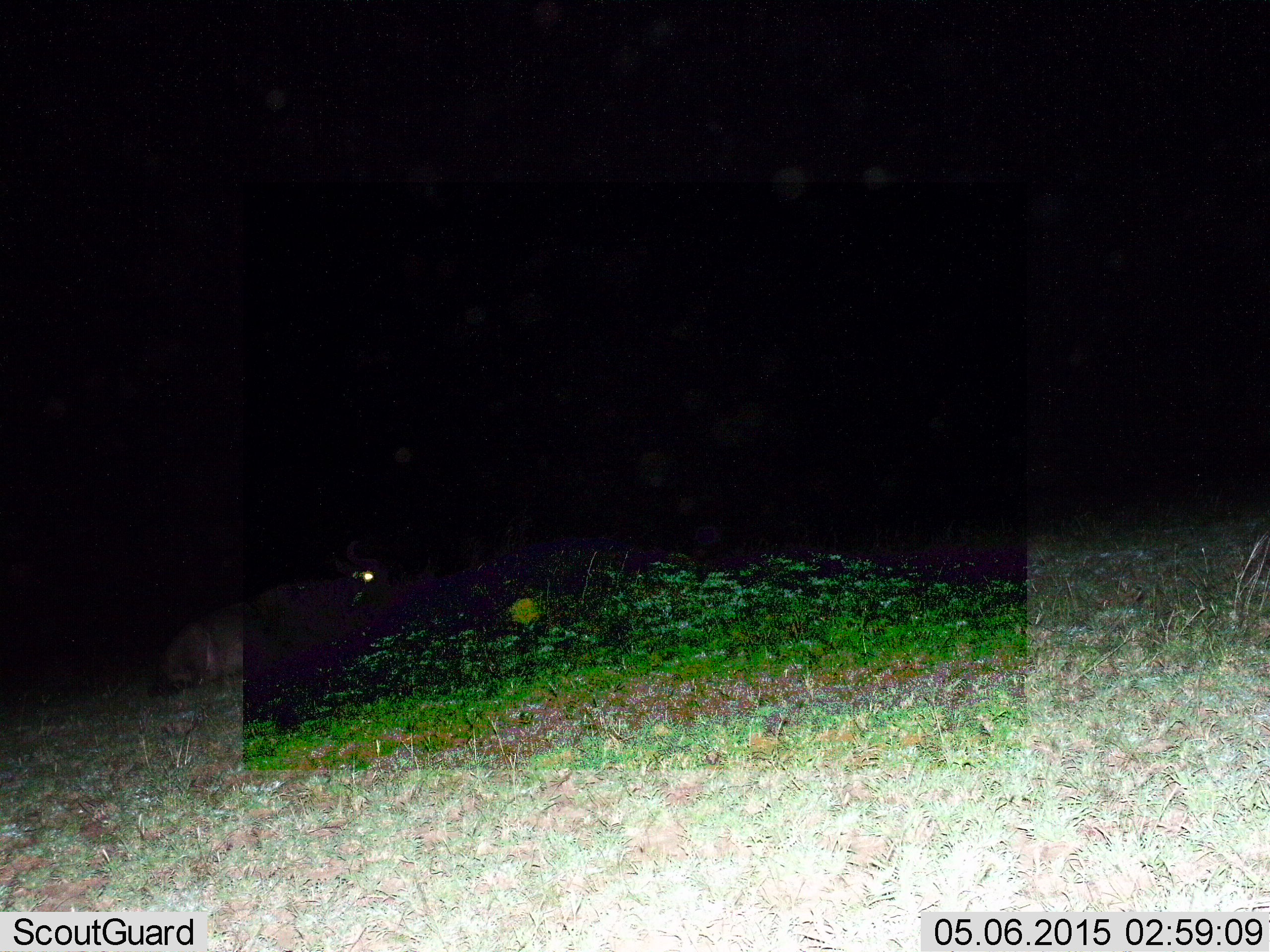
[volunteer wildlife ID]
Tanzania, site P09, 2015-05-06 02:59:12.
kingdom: Animalia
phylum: Chordata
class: Mammalia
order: Artiodactyla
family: Bovidae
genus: Connochaetes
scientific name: Connochaetes taurinus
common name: blue wildebeest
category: wildebeest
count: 1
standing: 0%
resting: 100%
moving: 0%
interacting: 0%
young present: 0%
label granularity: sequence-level